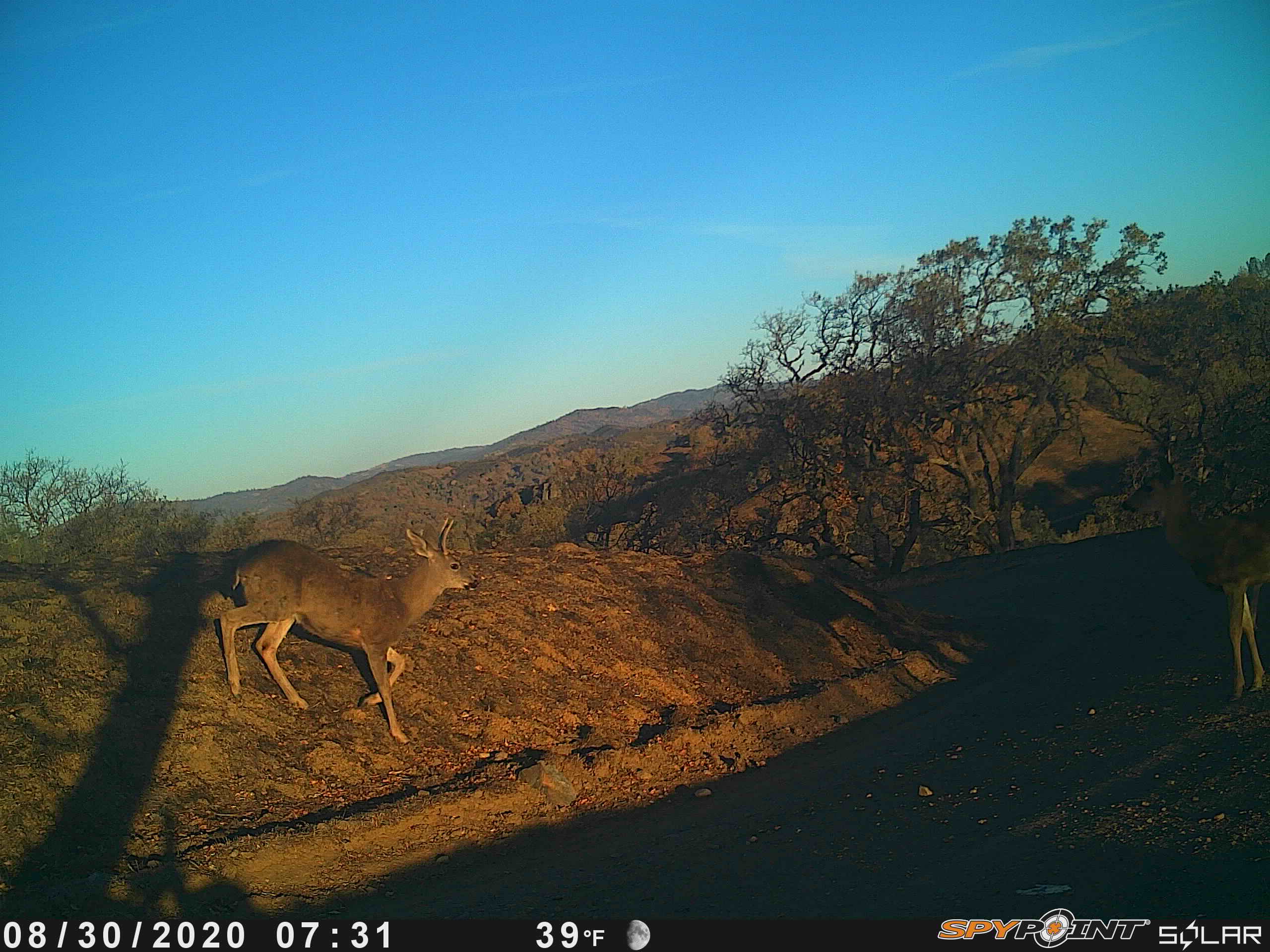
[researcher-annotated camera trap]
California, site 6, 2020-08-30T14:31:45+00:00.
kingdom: Animalia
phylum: Chordata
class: Mammalia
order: Artiodactyla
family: Cervidae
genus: Odocoileus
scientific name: Odocoileus hemionus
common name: mule deer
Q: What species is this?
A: Mule deer (Odocoileus hemionus).